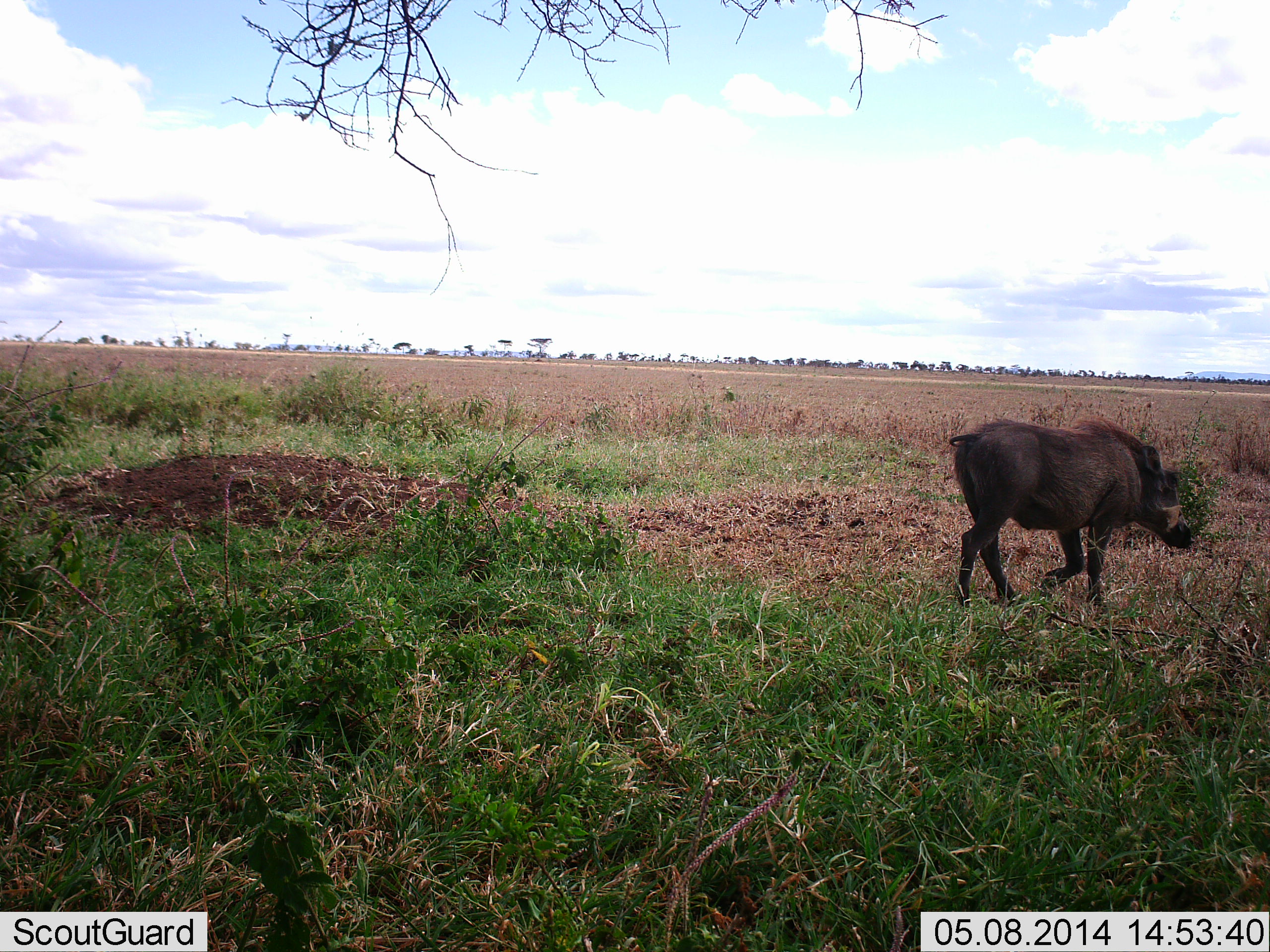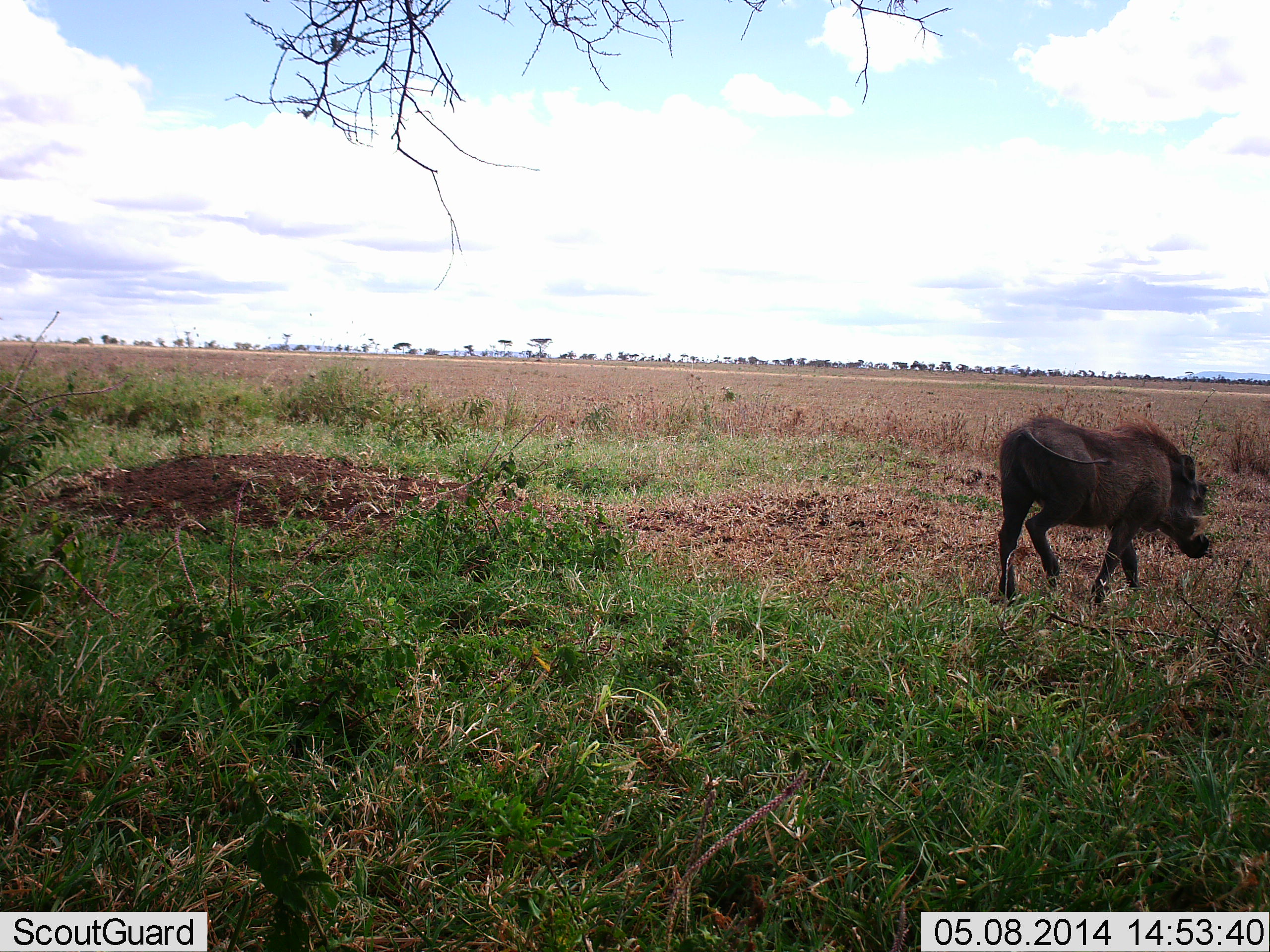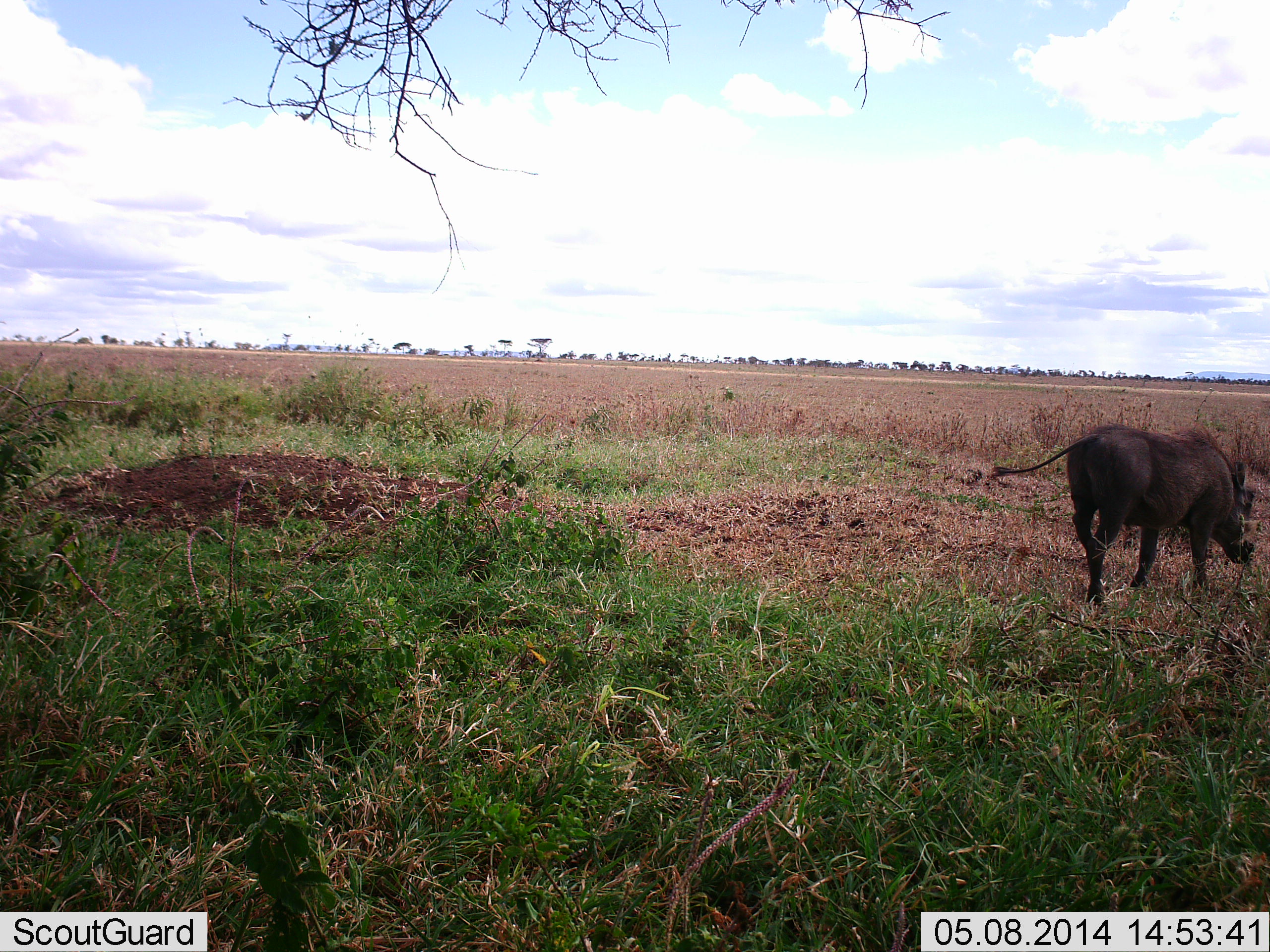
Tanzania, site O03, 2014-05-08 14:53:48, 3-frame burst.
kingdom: Animalia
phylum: Chordata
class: Mammalia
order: Artiodactyla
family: Suidae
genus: Phacochoerus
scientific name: Phacochoerus africanus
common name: warthog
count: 1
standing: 0%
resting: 0%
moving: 100%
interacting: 0%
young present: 0%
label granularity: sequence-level